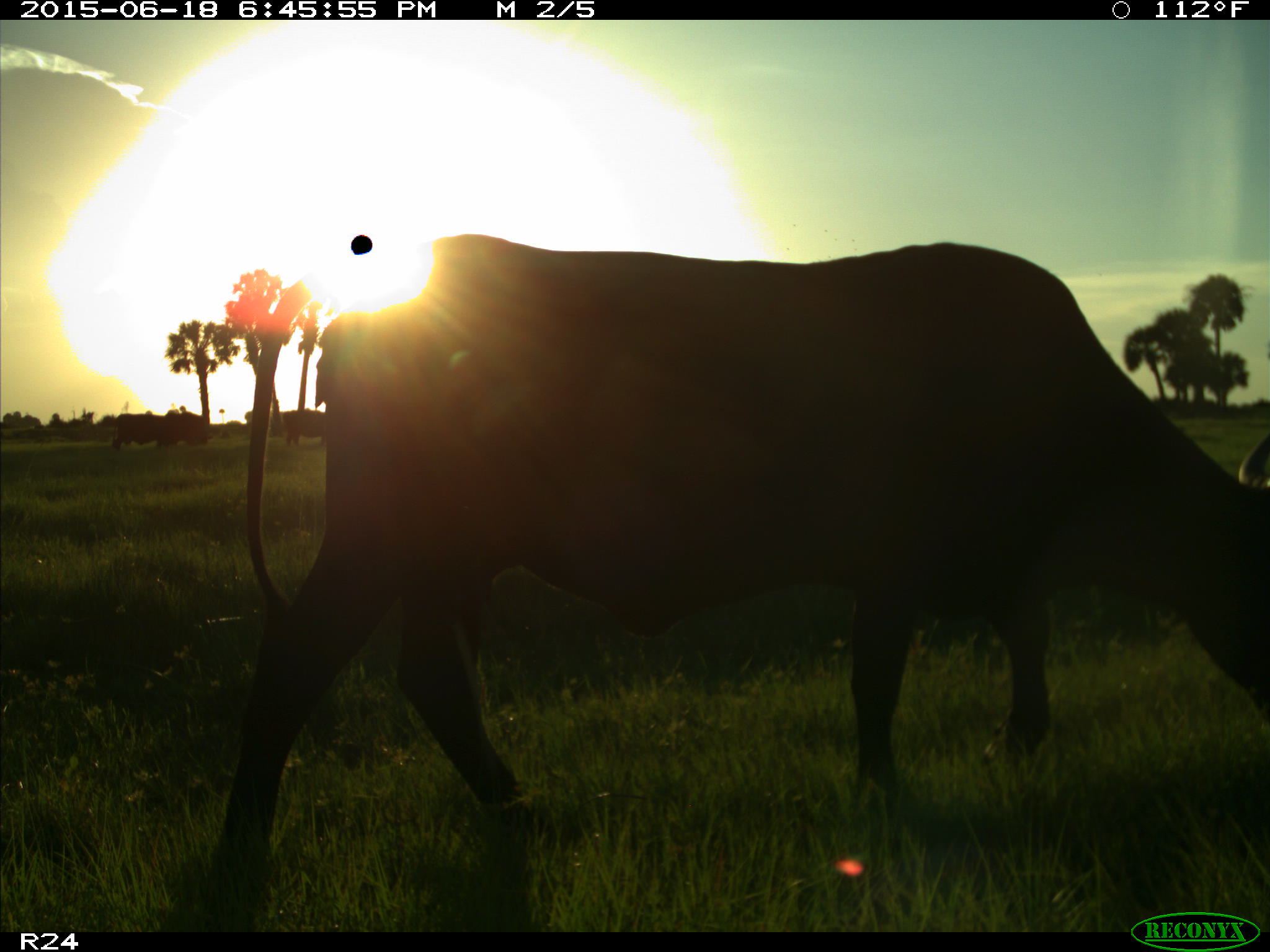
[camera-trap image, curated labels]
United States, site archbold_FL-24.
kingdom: Animalia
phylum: Chordata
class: Mammalia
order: Artiodactyla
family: Bovidae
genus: Bos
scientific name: Bos taurus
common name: domestic cow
Bos taurus (domestic cow).